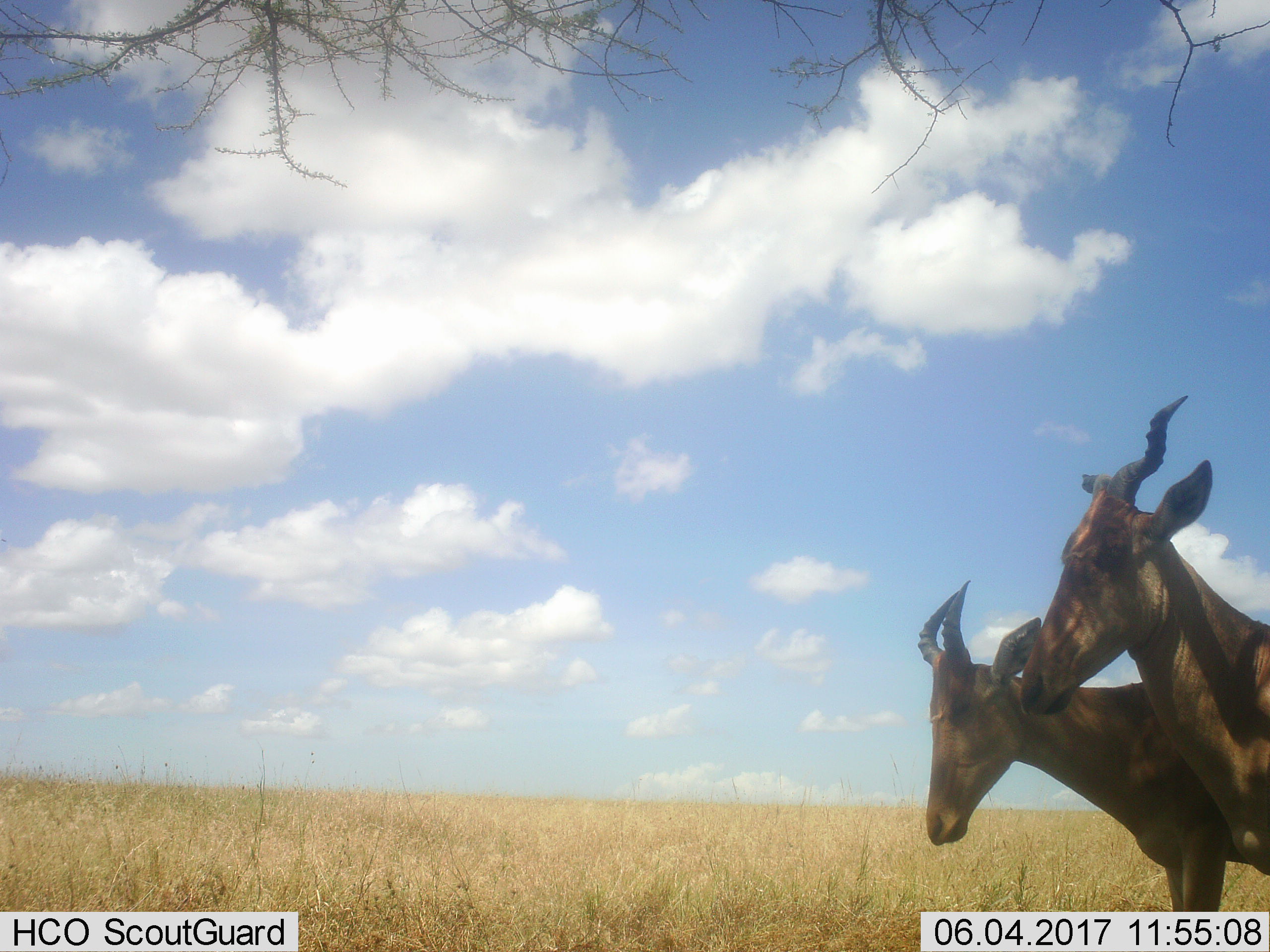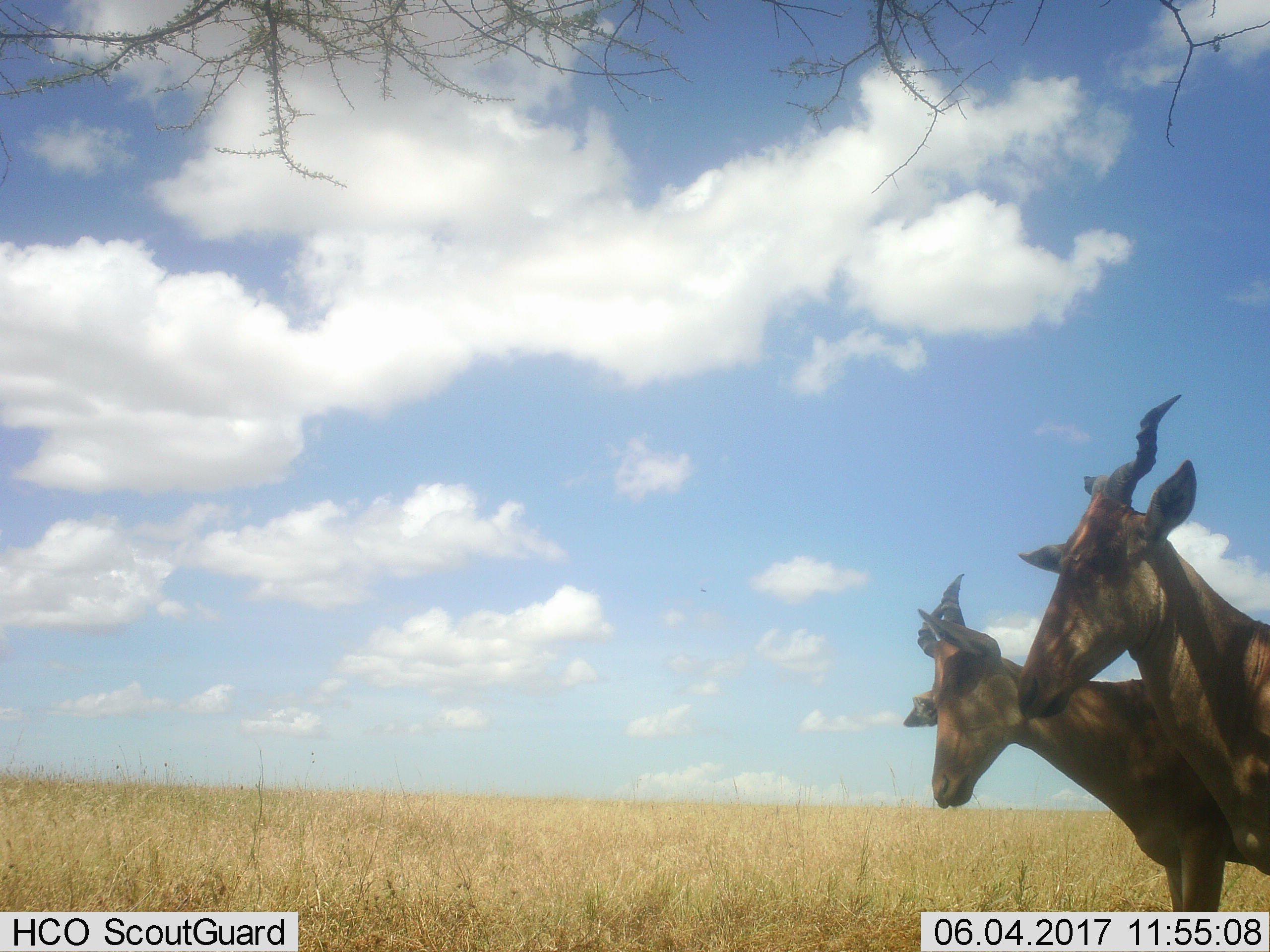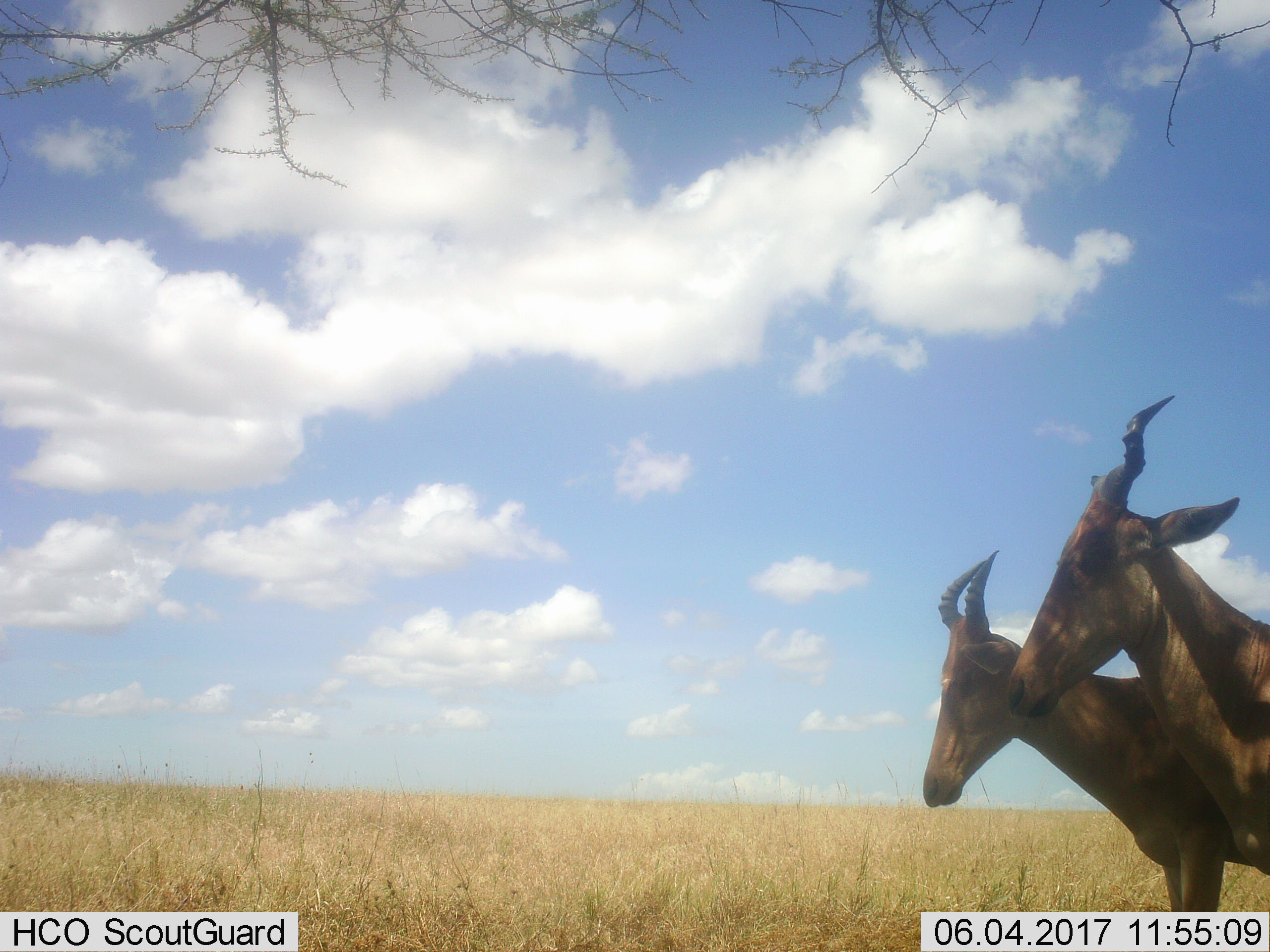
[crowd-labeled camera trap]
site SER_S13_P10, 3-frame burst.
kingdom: Animalia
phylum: Chordata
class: Mammalia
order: Artiodactyla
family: Bovidae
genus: Alcelaphus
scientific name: Alcelaphus buselaphus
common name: hartebeest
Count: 2.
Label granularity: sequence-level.